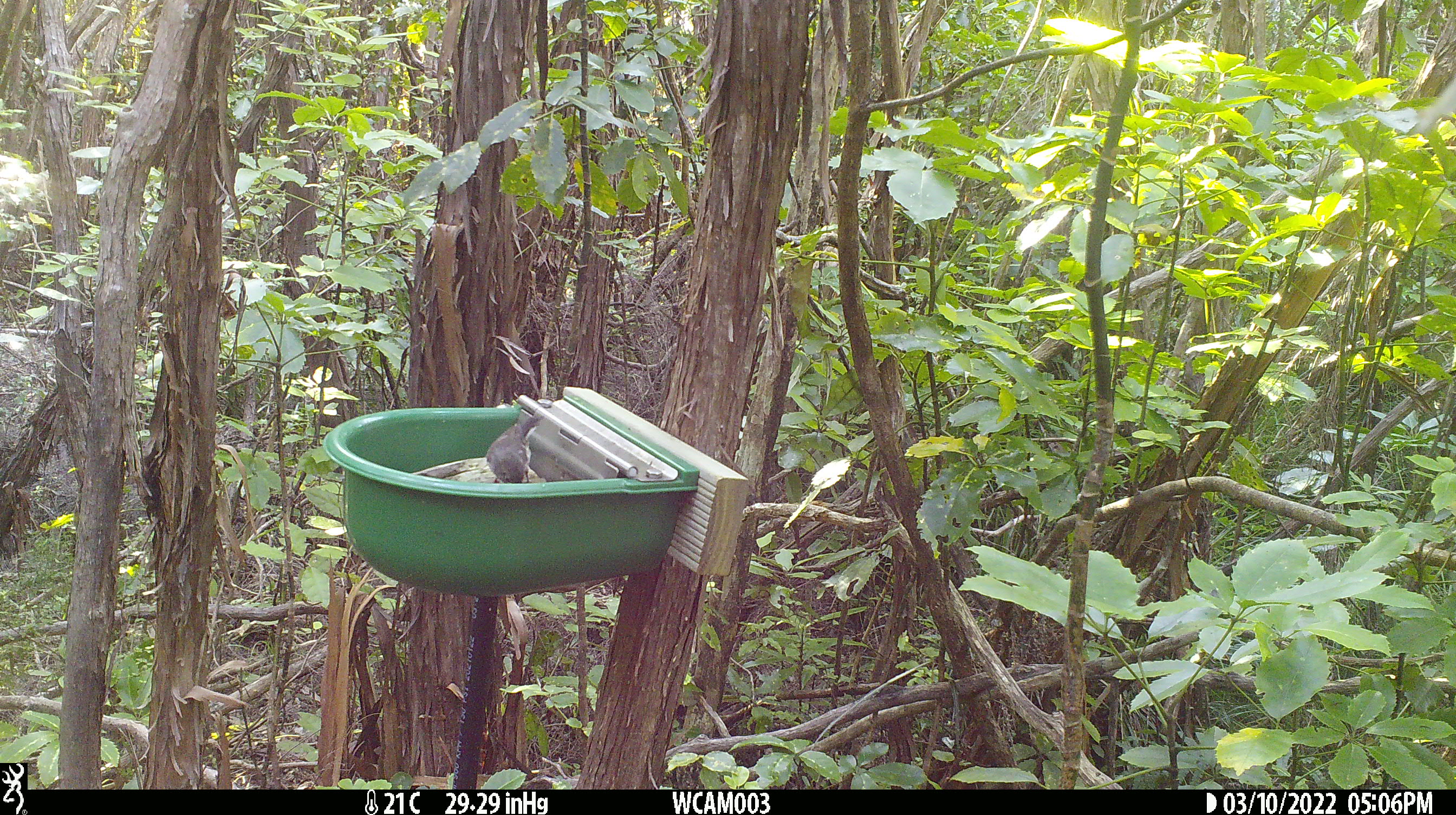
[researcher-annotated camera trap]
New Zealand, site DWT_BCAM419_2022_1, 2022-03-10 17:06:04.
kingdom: Animalia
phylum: Chordata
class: Aves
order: Passeriformes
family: Petroicidae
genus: Petroica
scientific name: Petroica macrocephala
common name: tomtit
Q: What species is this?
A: Tomtit (Petroica macrocephala).